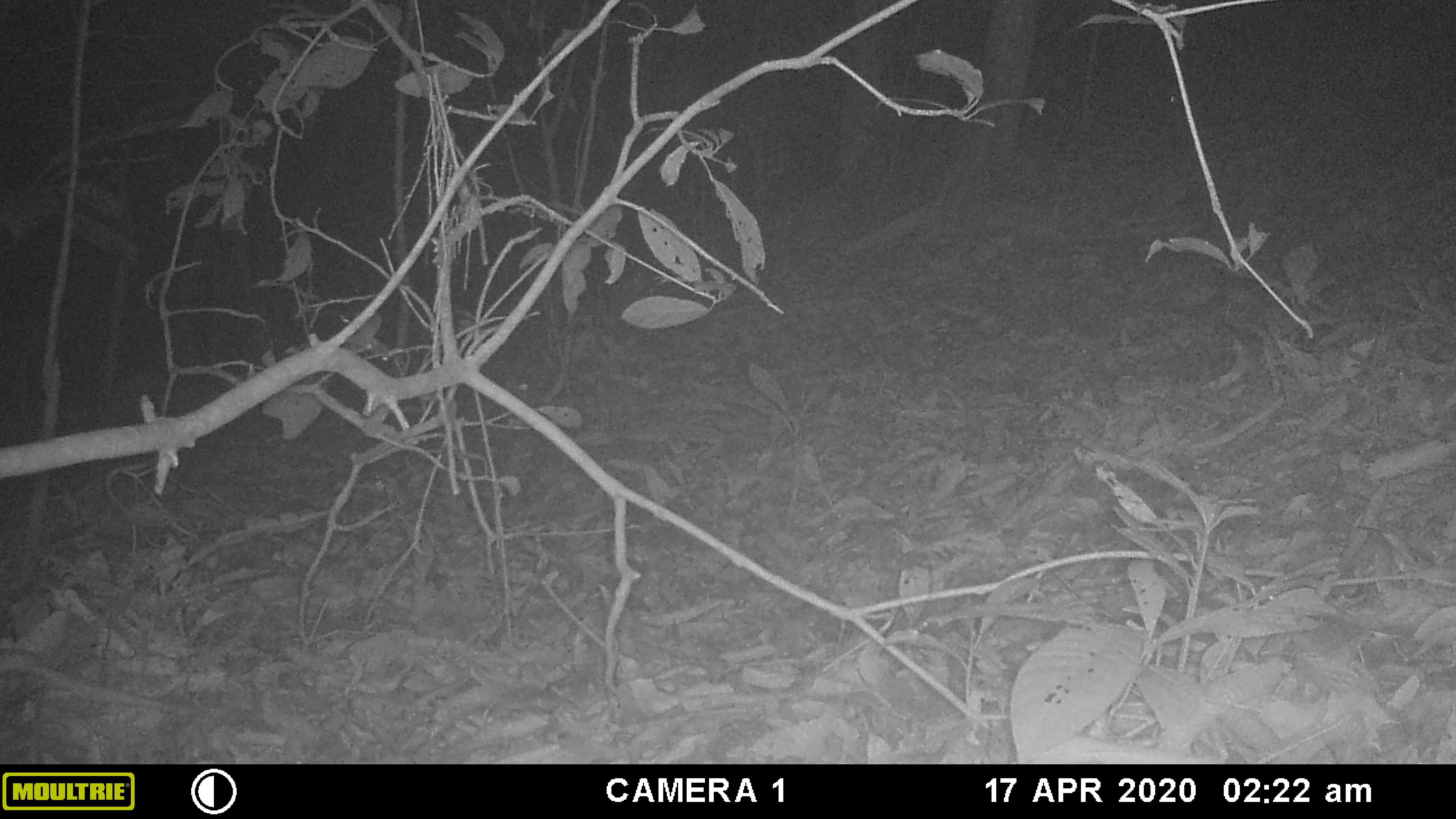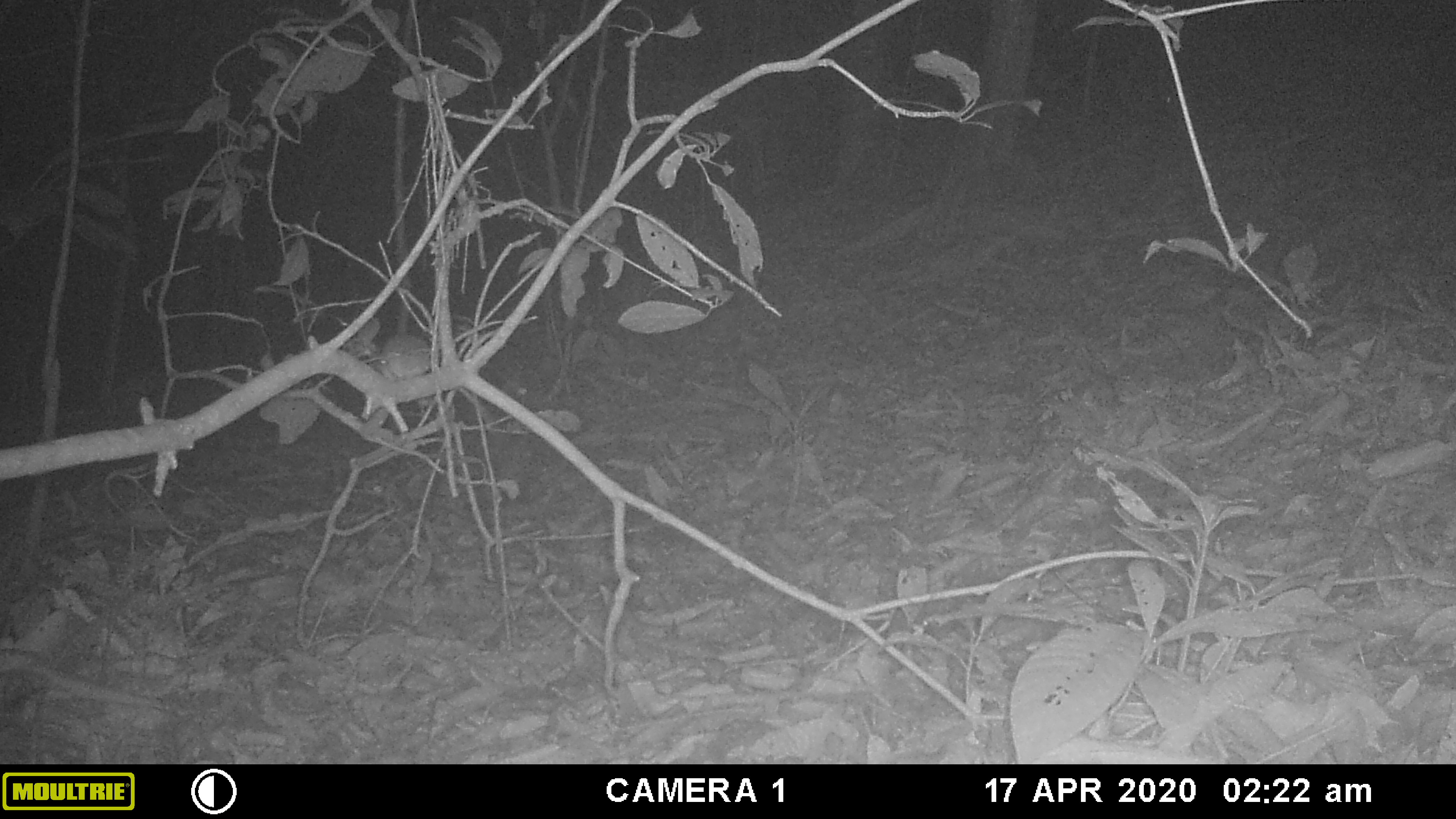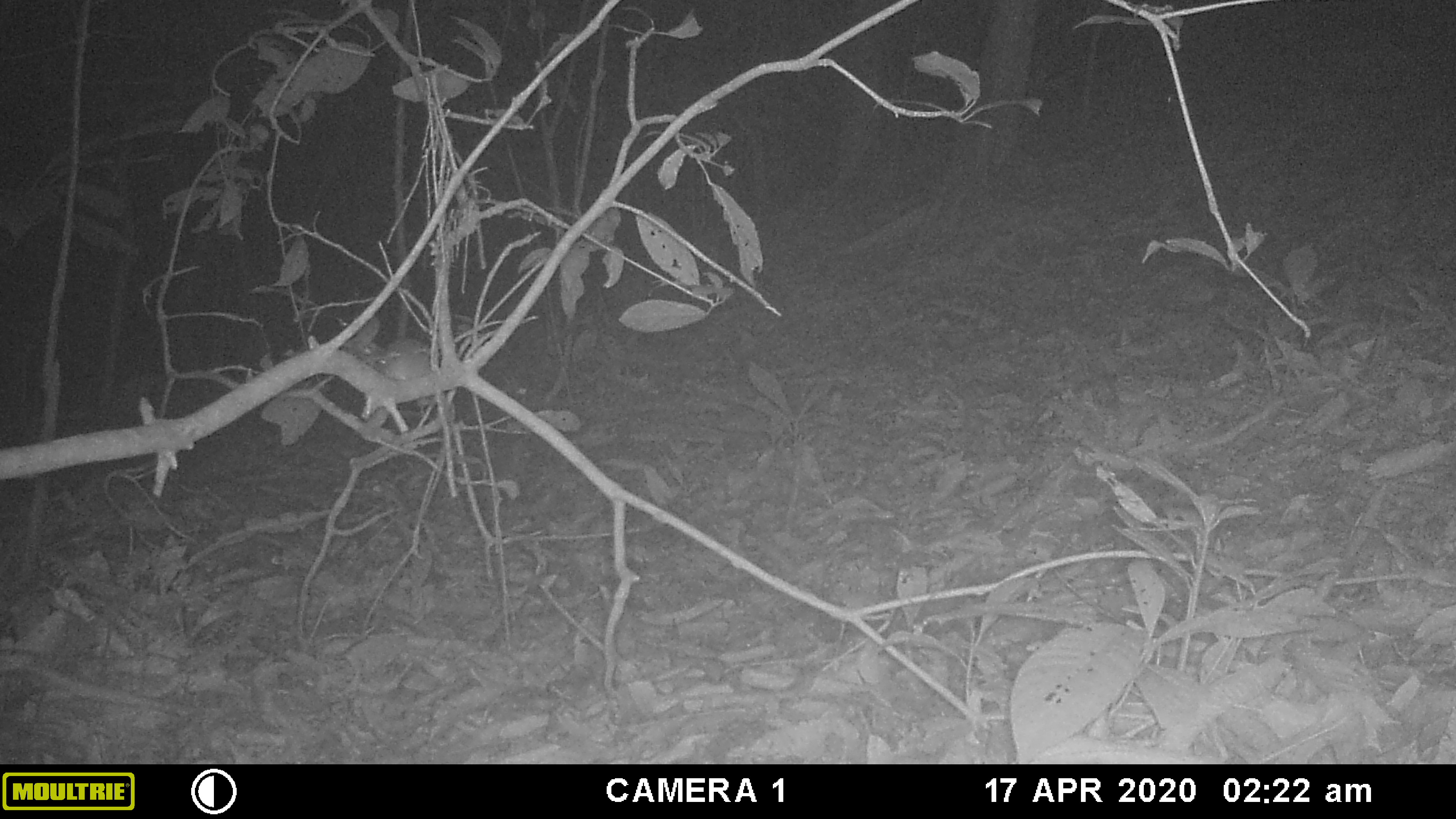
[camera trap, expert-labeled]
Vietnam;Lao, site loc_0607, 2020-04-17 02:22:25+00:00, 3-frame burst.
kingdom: Animalia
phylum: Chordata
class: Mammalia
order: Rodentia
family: Muridae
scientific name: Muridae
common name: old-world mice and rats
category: unidentified murid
Unidentified murid (old-world mice and rats) (Muridae). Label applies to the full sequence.